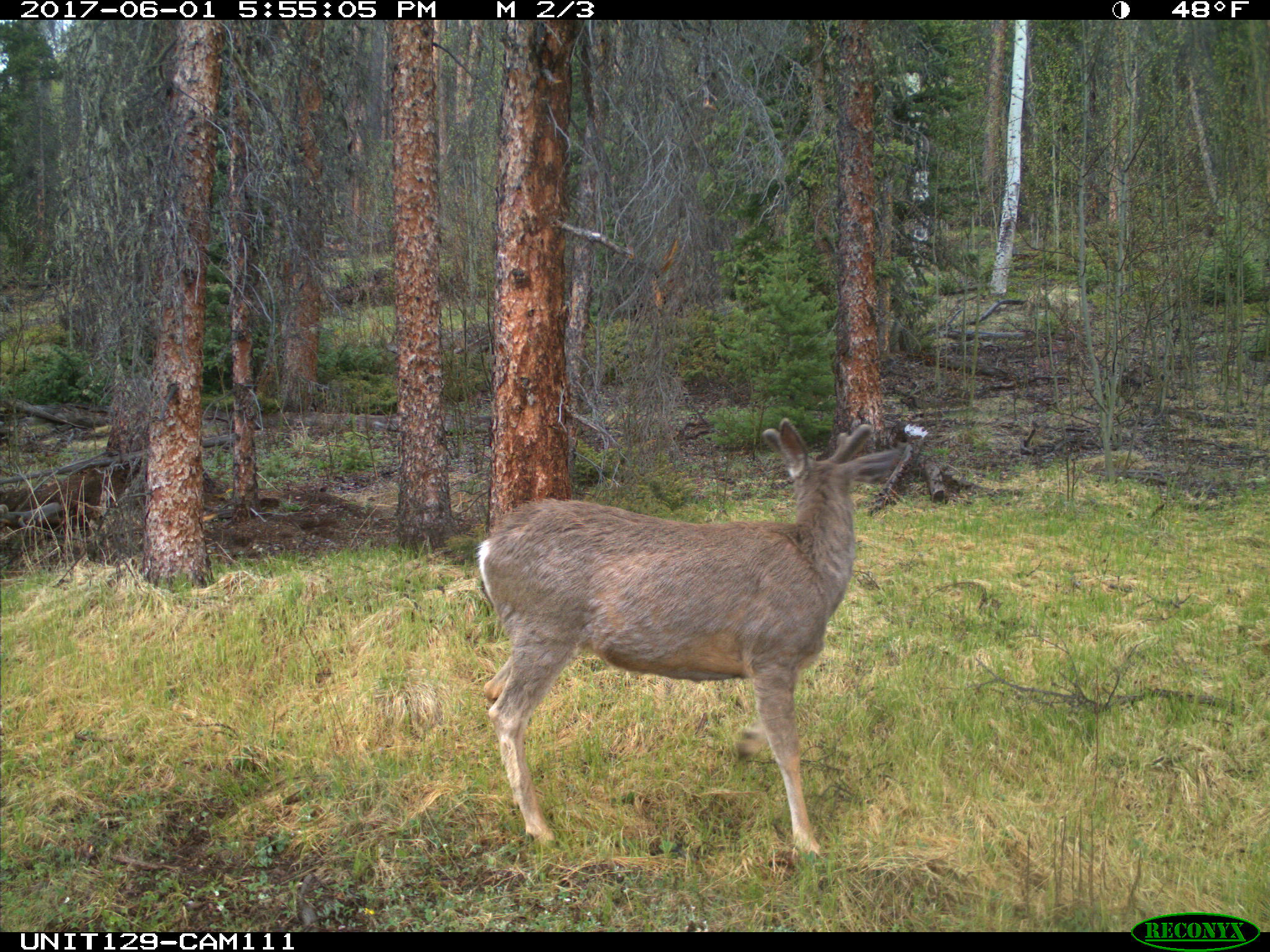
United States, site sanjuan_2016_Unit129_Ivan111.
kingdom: Animalia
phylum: Chordata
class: Mammalia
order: Artiodactyla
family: Cervidae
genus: Odocoileus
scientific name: Odocoileus hemionus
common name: mule deer